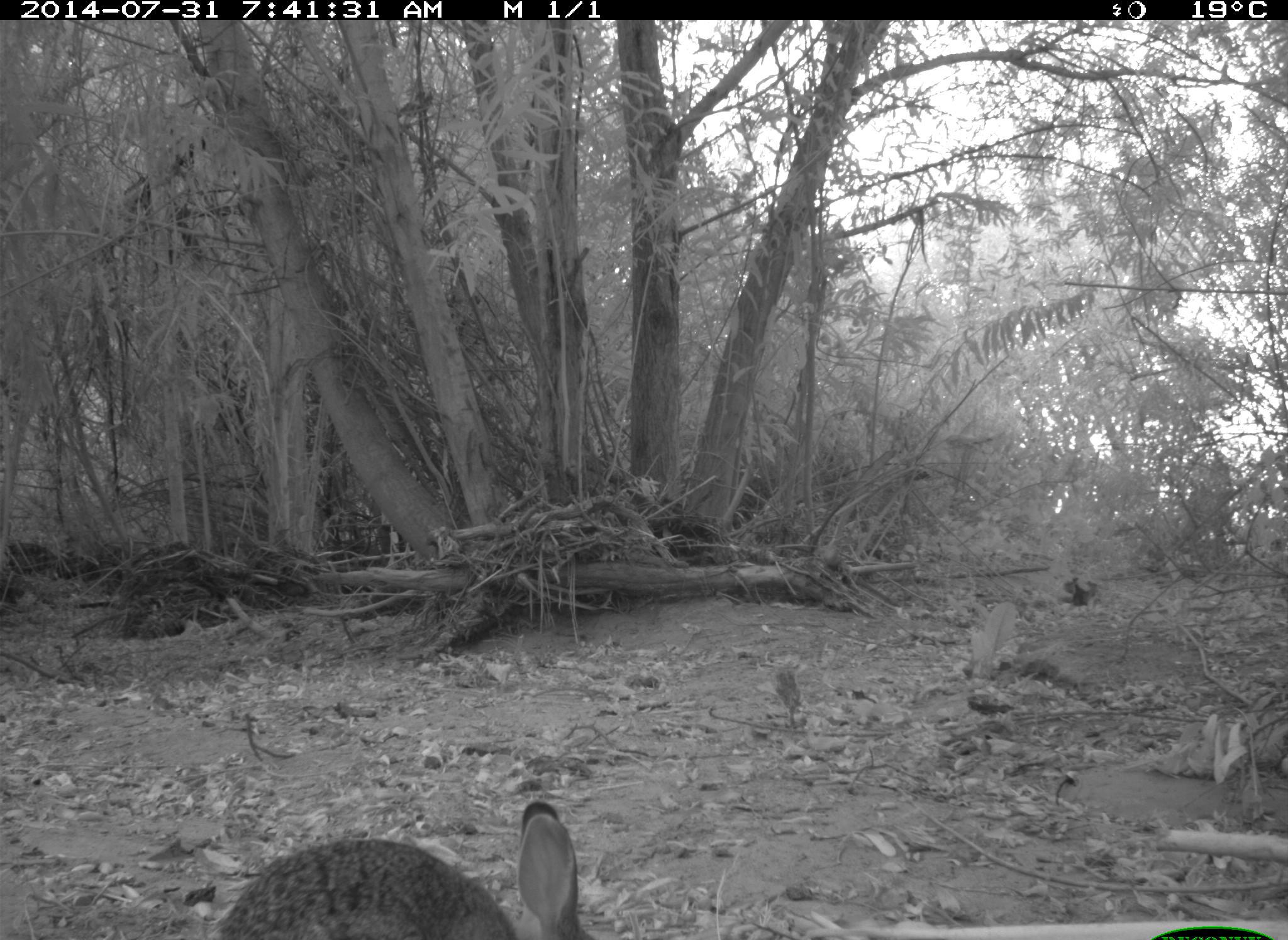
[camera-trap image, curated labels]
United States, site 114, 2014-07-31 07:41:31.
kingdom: Animalia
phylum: Chordata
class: Mammalia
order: Lagomorpha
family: Leporidae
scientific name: Leporidae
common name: rabbits and hares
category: rabbit